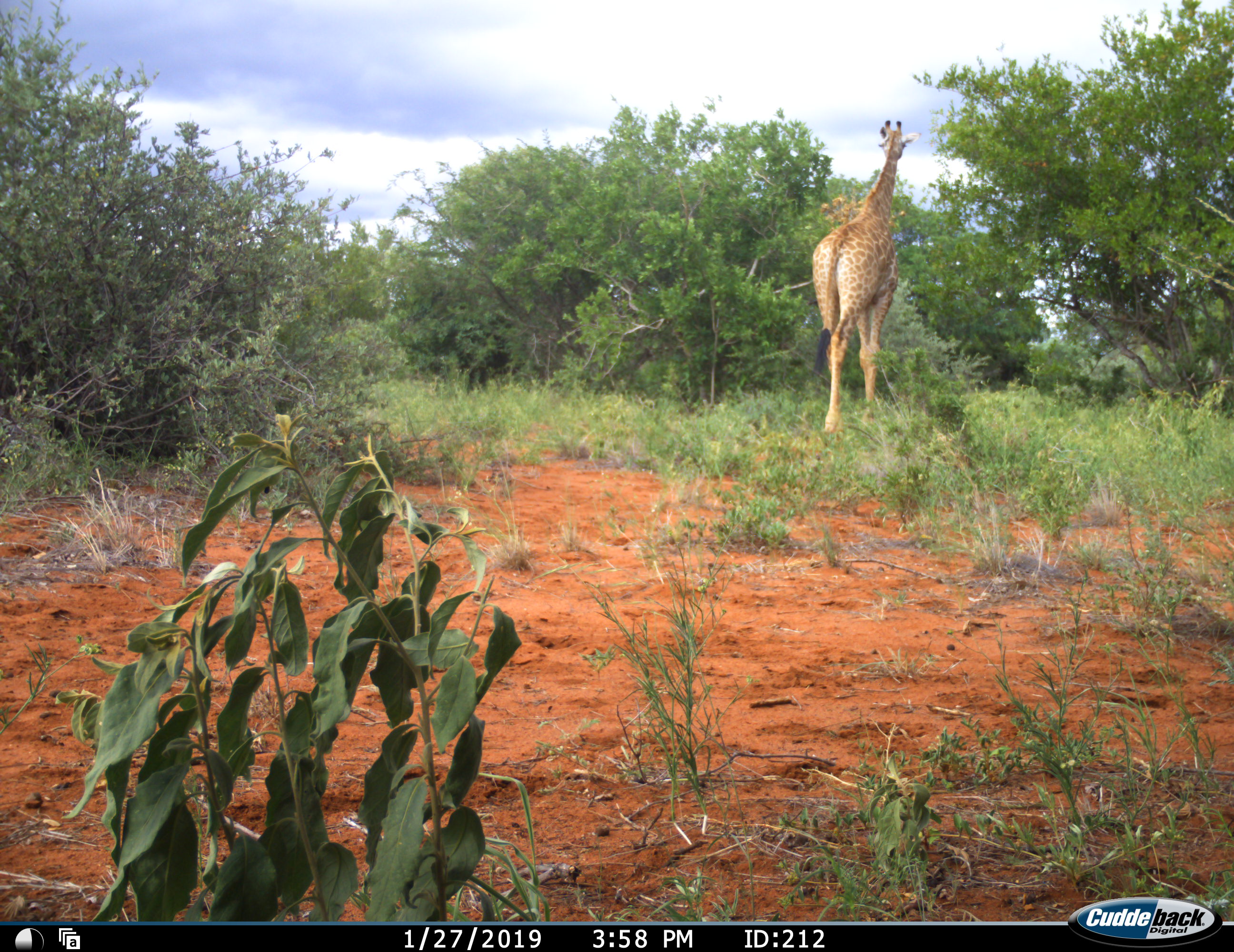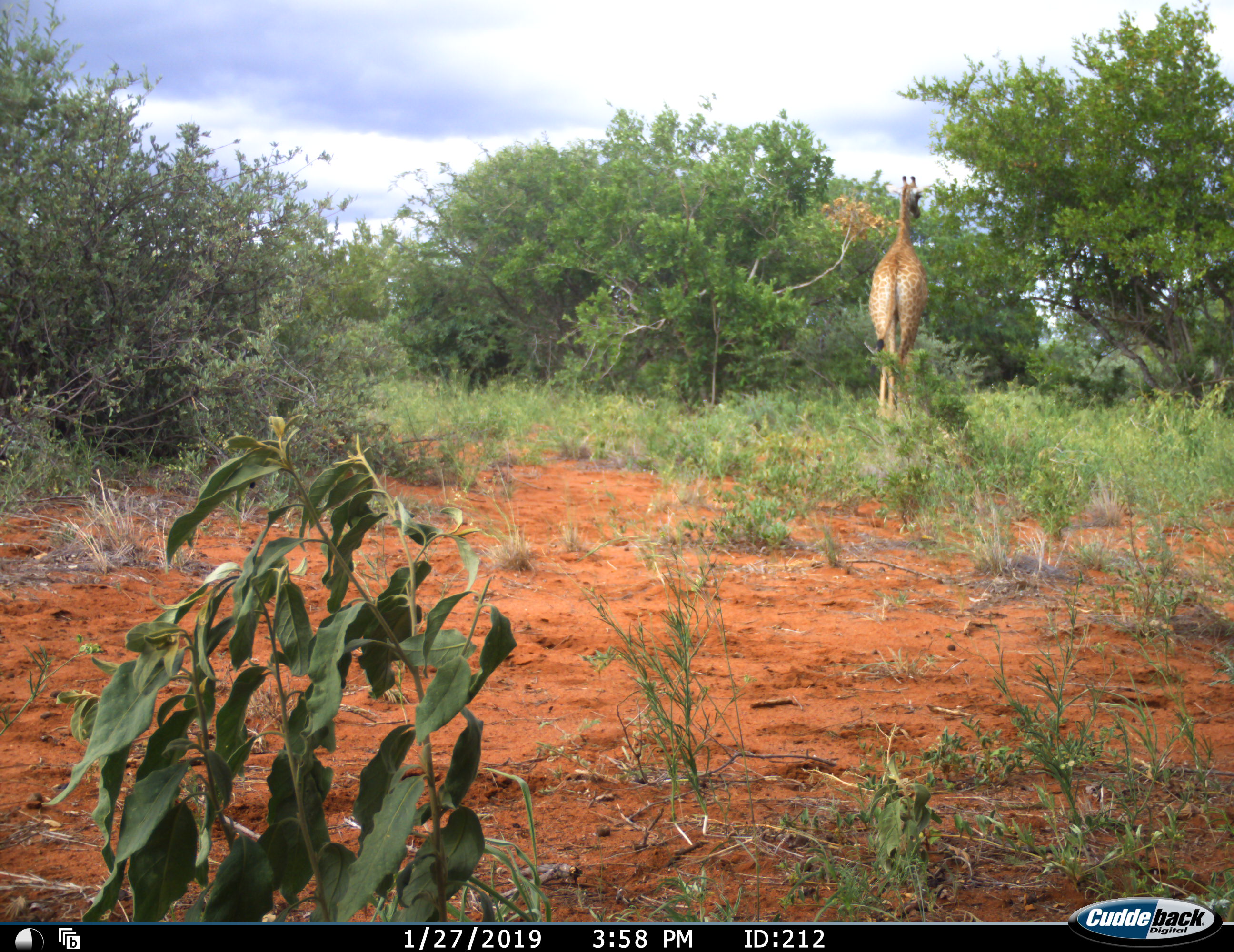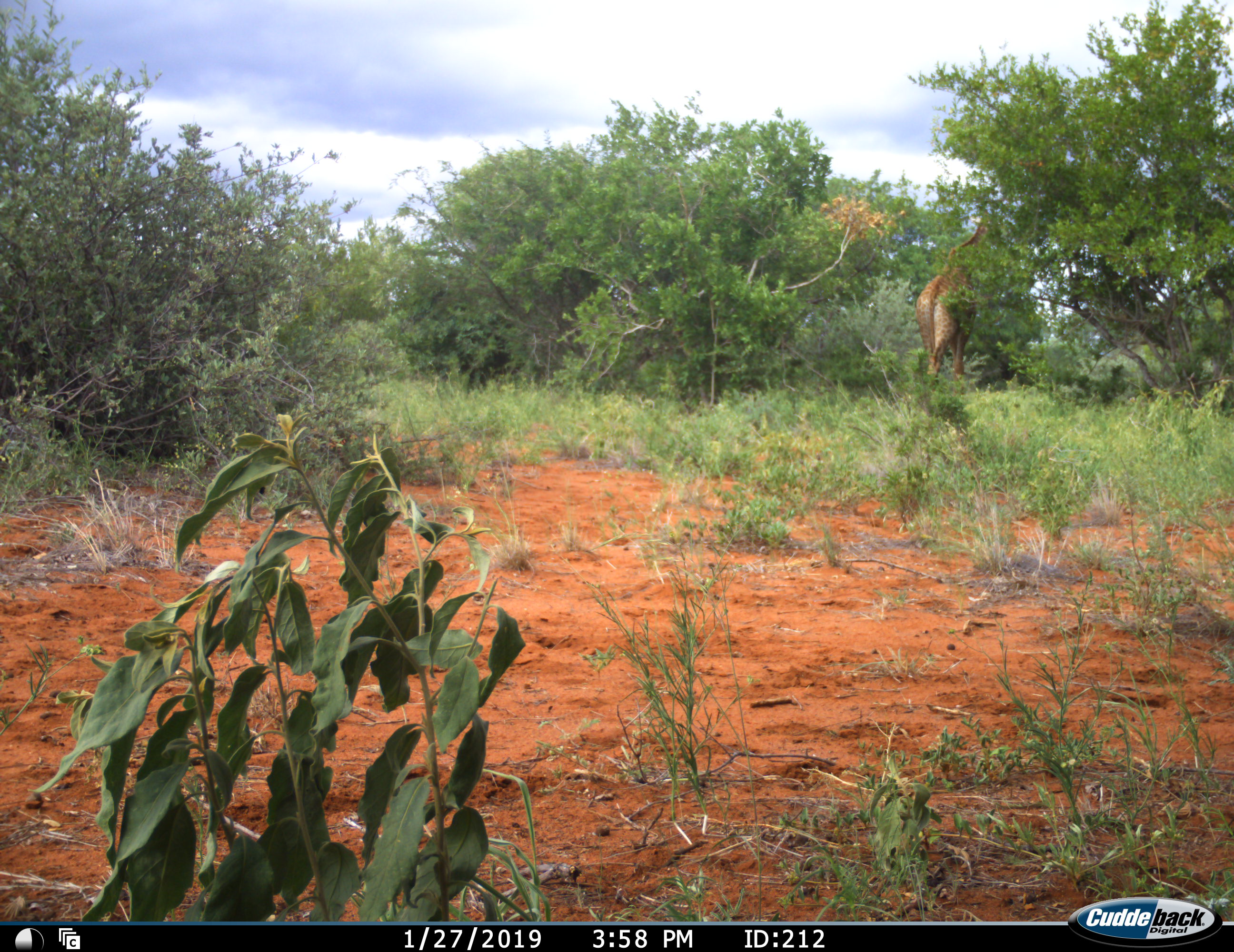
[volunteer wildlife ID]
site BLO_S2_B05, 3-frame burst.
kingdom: Animalia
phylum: Chordata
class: Mammalia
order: Artiodactyla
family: Giraffidae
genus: Giraffa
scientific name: Giraffa camelopardalis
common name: giraffe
Giraffe (Giraffa camelopardalis), count 1. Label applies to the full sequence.